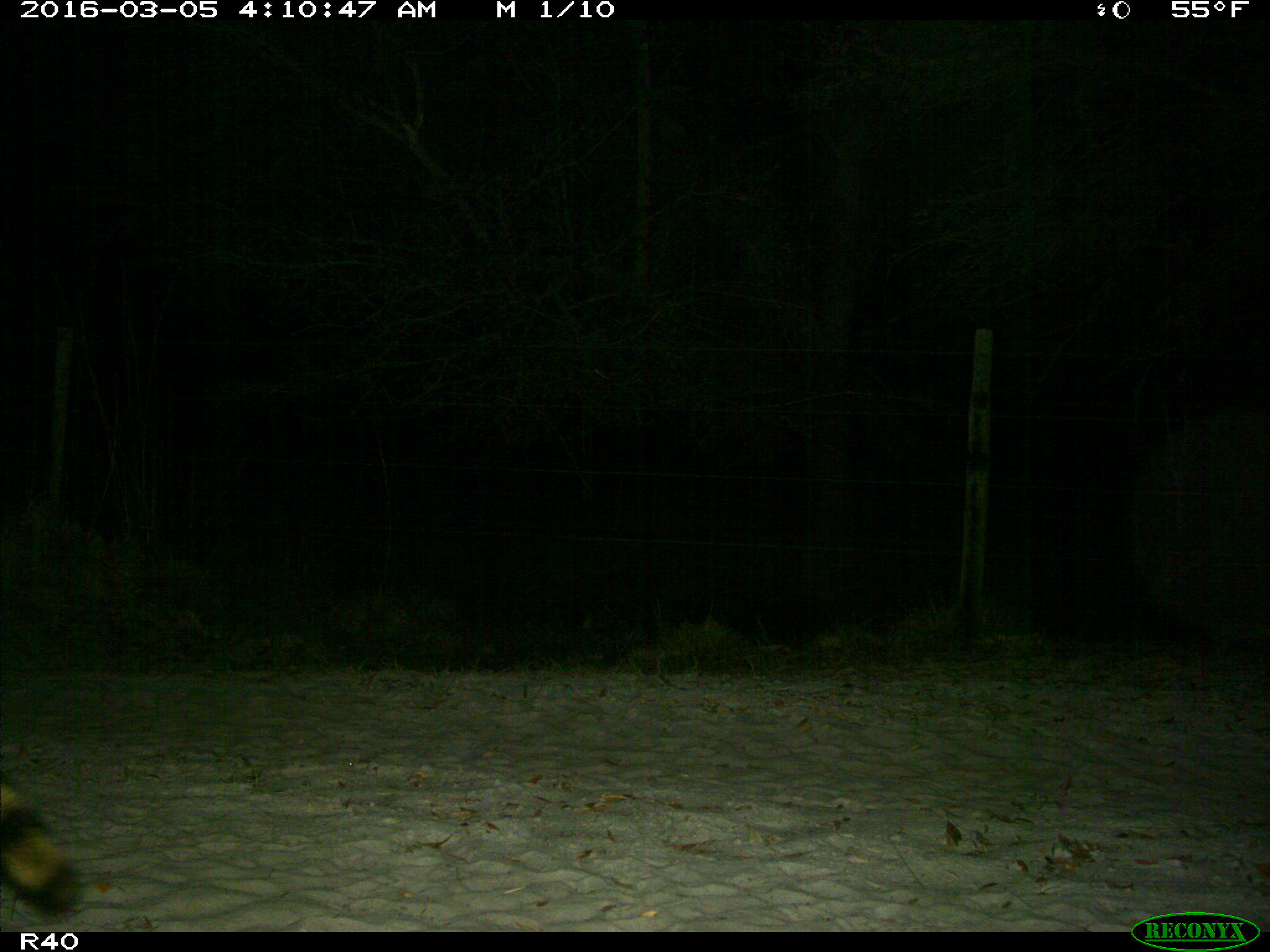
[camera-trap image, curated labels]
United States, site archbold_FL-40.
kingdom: Animalia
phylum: Chordata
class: Mammalia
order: Carnivora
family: Procyonidae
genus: Procyon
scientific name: Procyon lotor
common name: common raccoon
Procyon lotor (common raccoon).